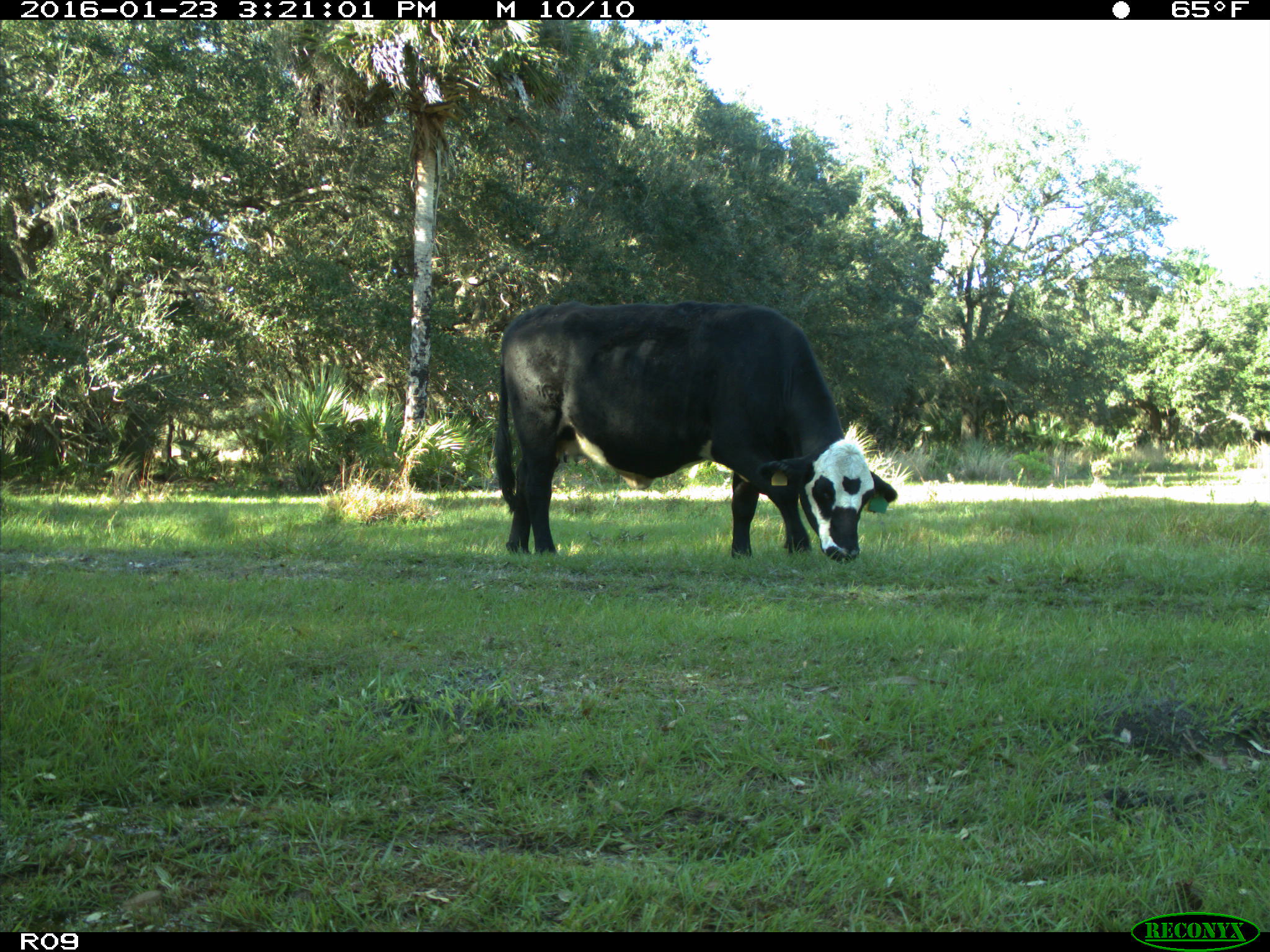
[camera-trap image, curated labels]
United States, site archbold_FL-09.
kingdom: Animalia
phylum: Chordata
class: Mammalia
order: Artiodactyla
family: Bovidae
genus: Bos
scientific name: Bos taurus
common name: domestic cow